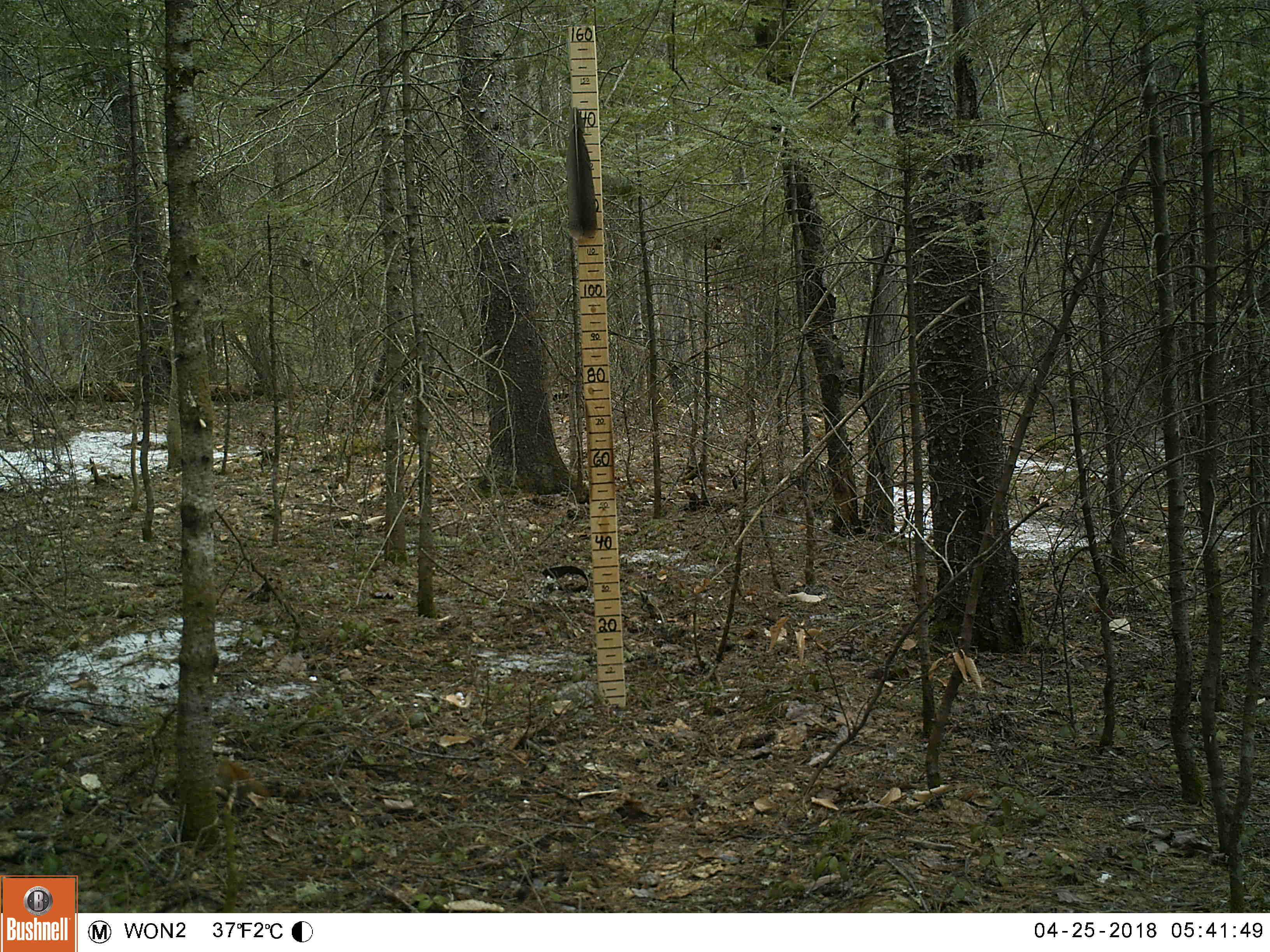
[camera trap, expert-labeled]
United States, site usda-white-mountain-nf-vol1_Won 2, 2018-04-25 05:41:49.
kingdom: Animalia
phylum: Chordata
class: Mammalia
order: Rodentia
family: Sciuridae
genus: Tamiasciurus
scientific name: Tamiasciurus hudsonicus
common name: red squirrel